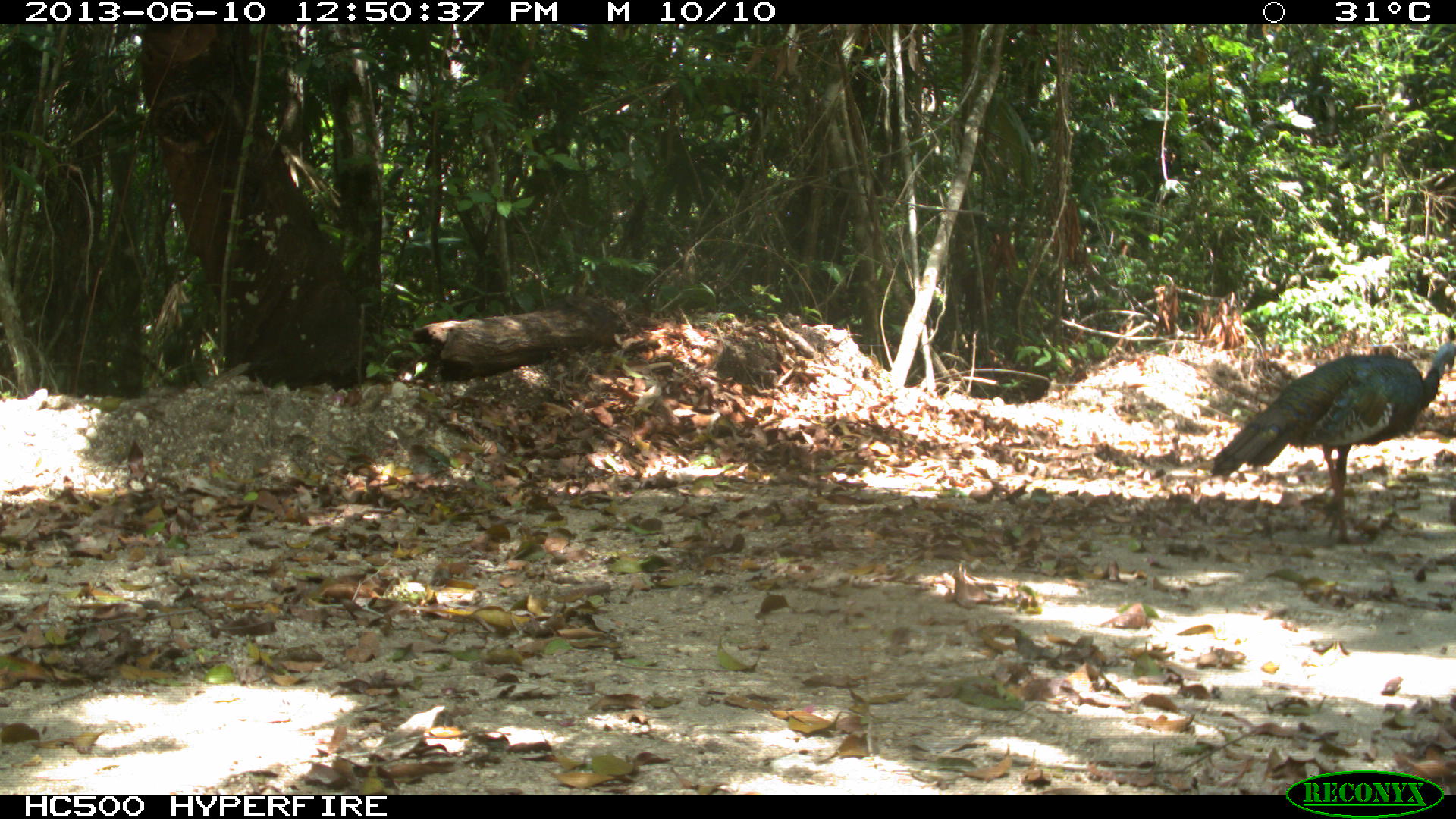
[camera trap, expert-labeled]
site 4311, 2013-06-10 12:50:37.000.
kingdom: Animalia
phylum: Chordata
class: Aves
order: Galliformes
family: Phasianidae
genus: Meleagris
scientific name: Meleagris ocellata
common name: ocellated turkey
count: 1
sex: male